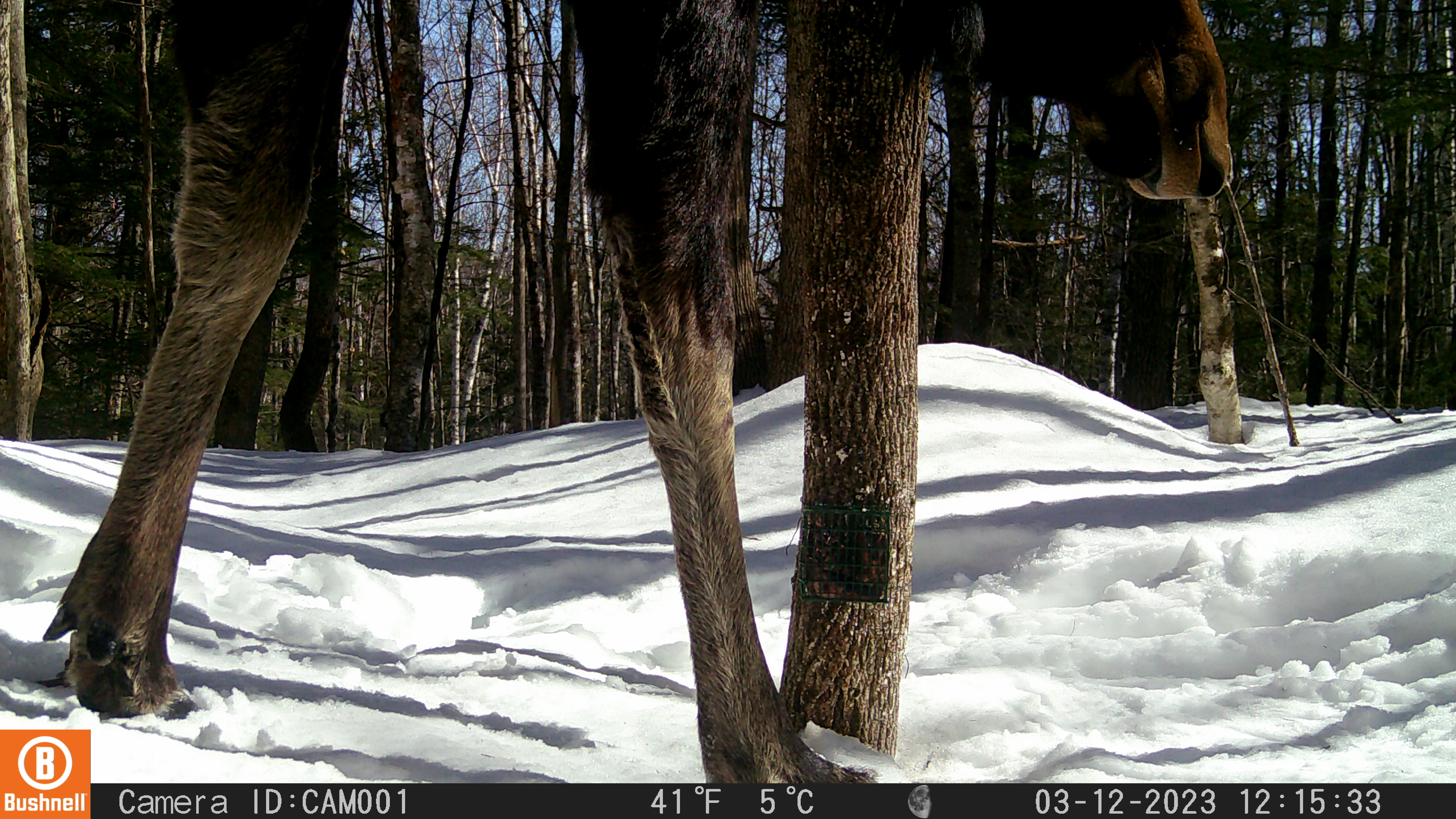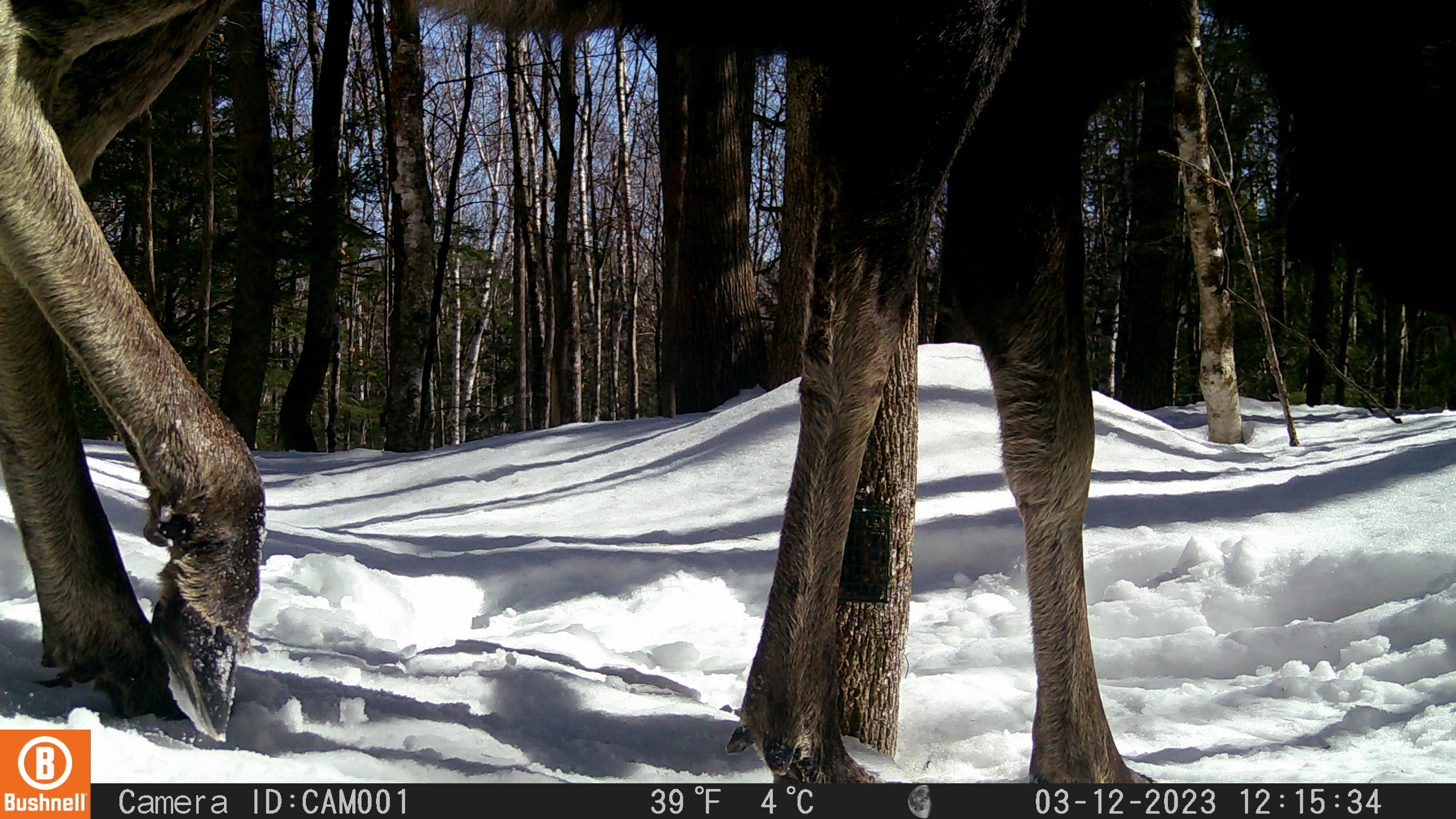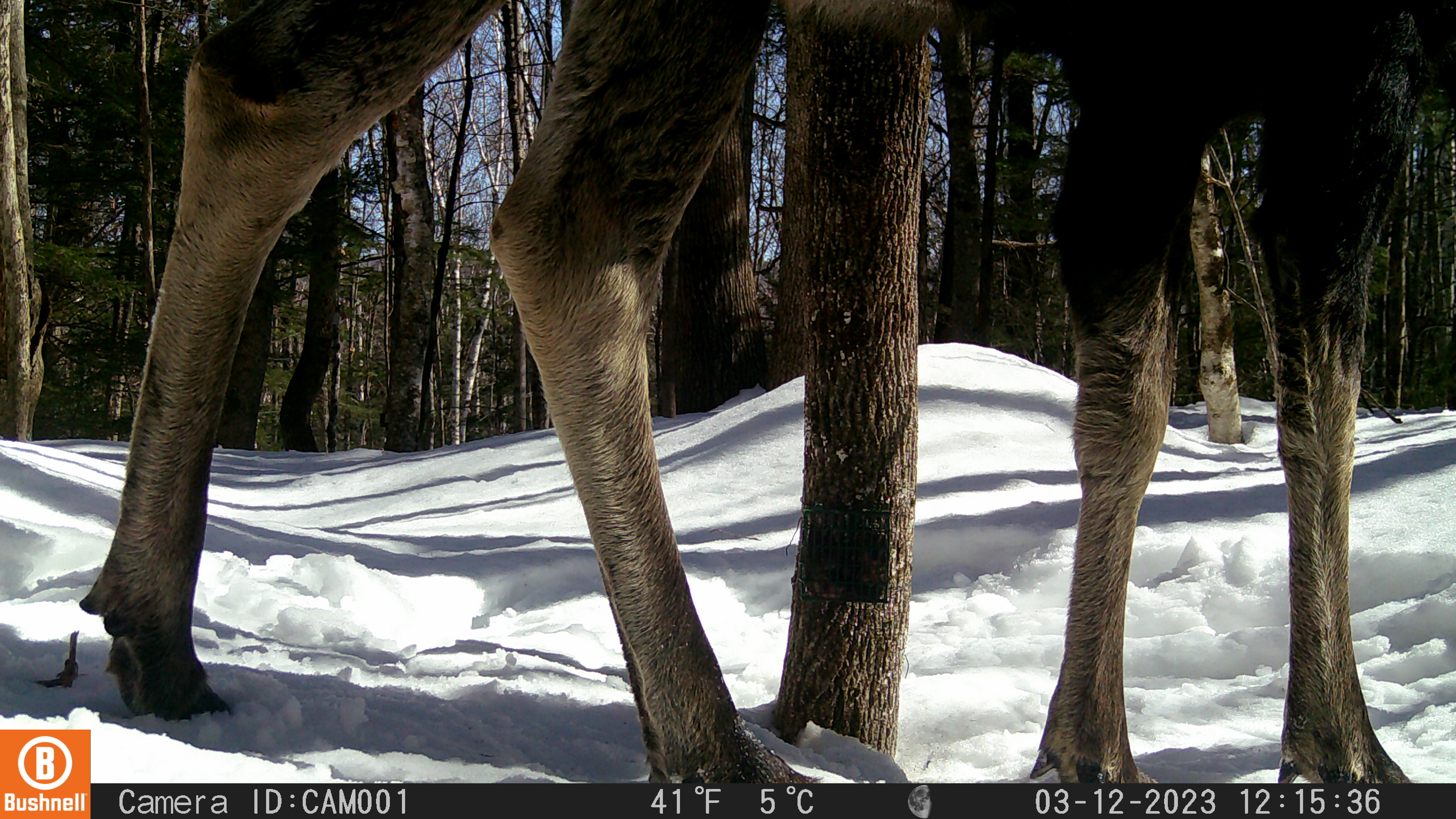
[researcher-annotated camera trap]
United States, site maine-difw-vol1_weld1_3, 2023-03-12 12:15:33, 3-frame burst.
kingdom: Animalia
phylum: Chordata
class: Mammalia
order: Artiodactyla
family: Cervidae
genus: Alces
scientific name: Alces alces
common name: moose